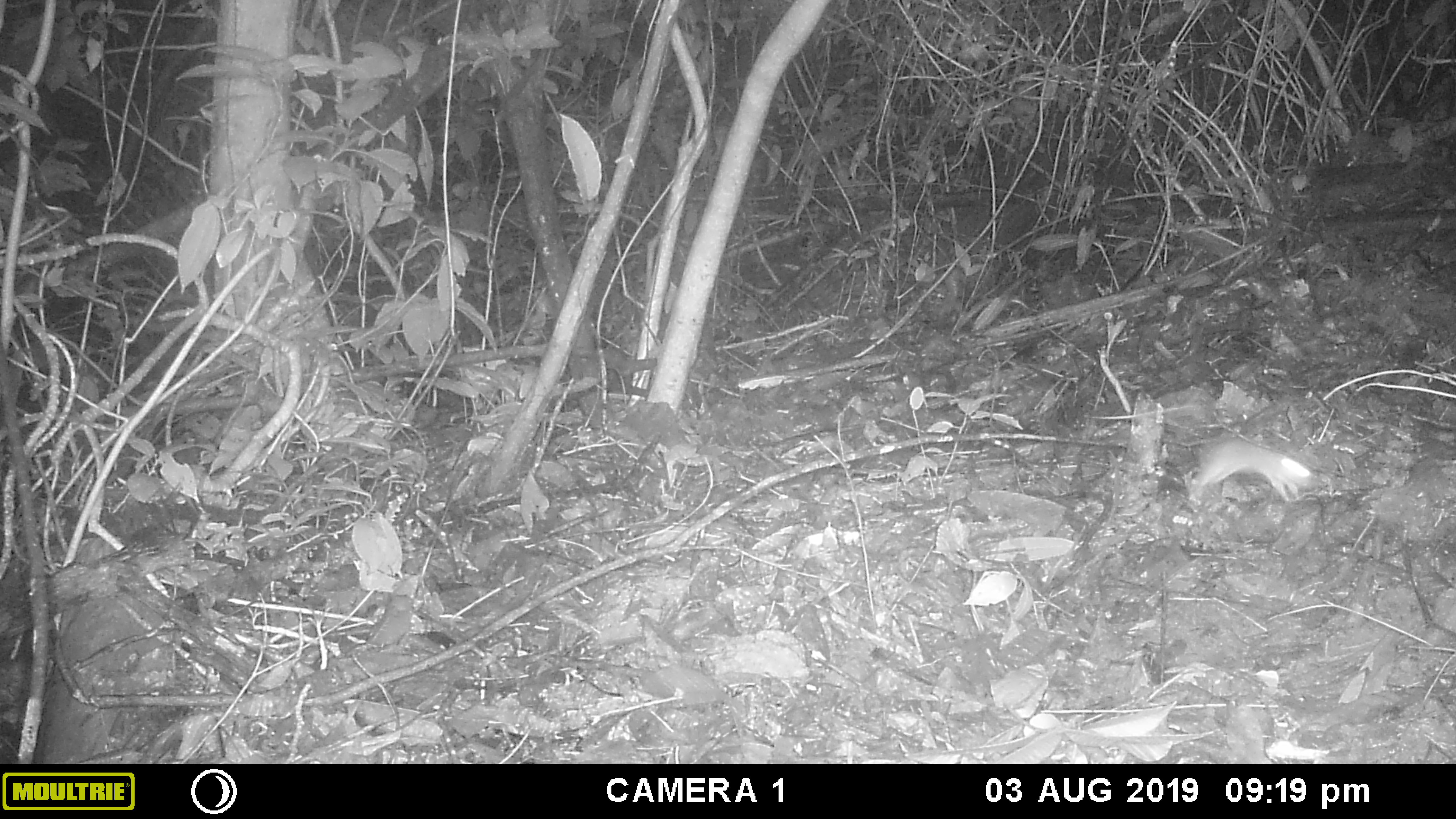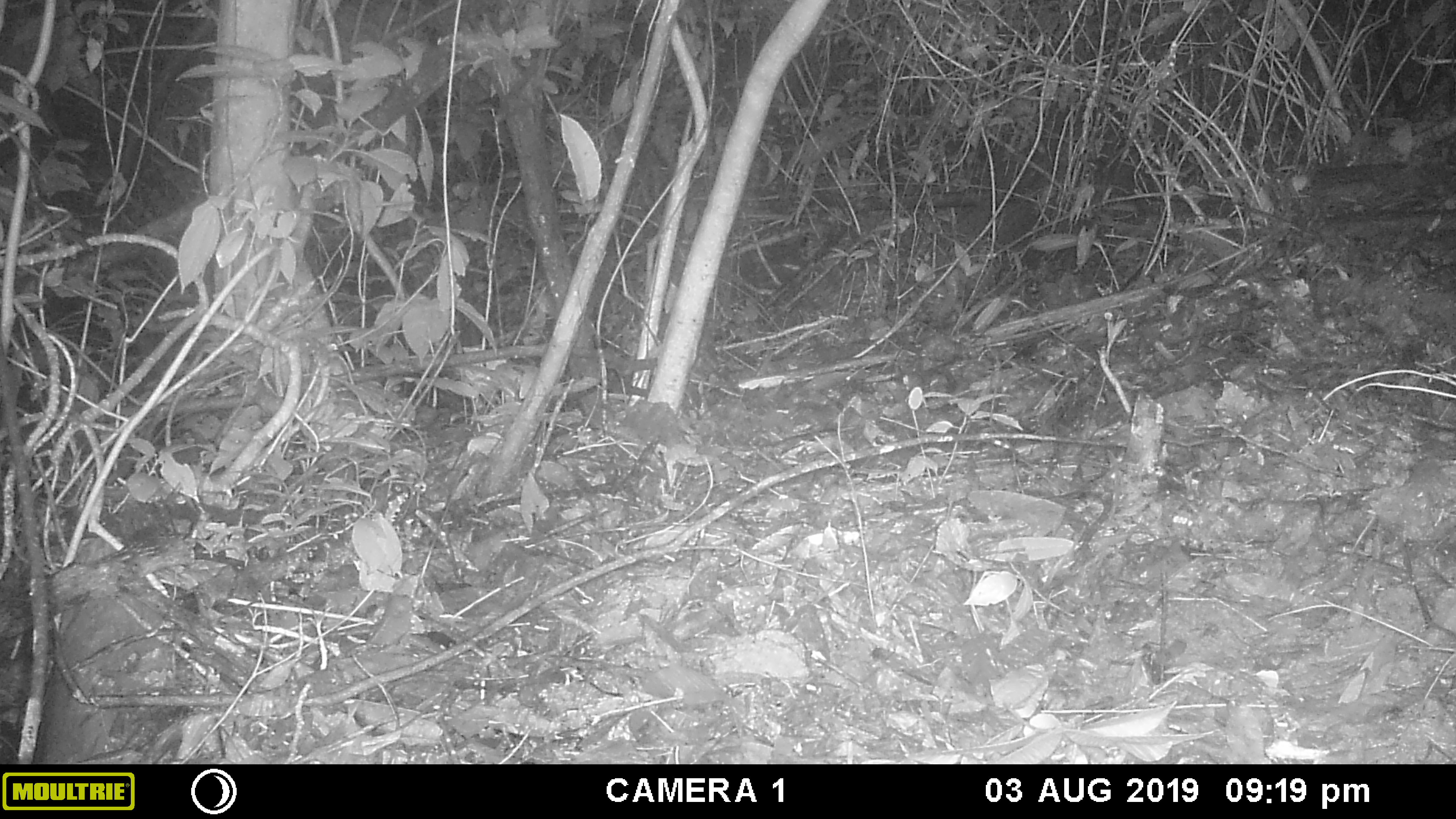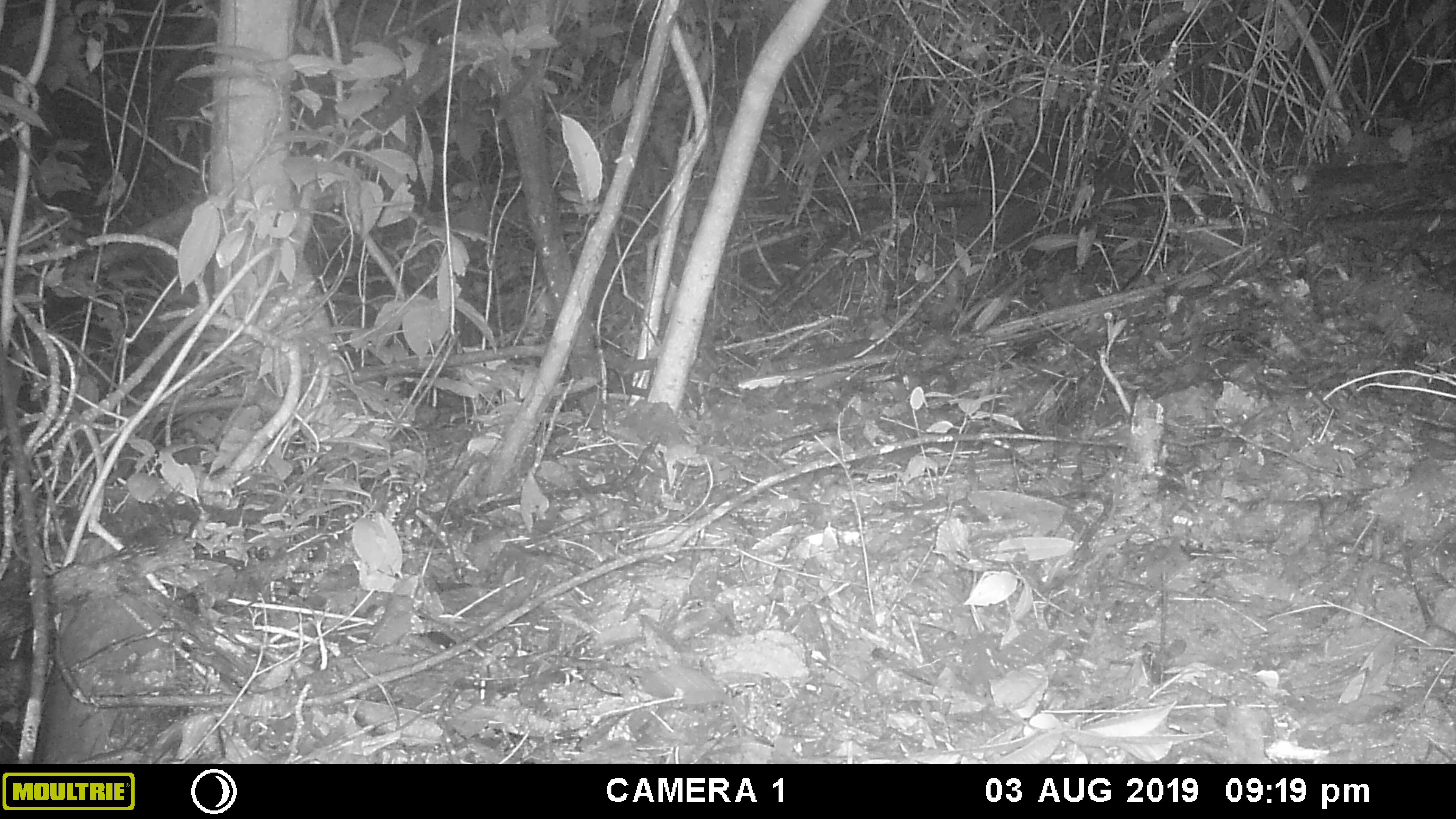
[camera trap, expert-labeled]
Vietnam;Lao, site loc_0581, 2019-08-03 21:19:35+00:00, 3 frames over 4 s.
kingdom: Animalia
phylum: Chordata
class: Mammalia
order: Rodentia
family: Muridae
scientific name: Muridae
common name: old-world mice and rats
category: unidentified murid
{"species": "unidentified murid (old-world mice and rats) (Muridae)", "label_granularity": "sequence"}